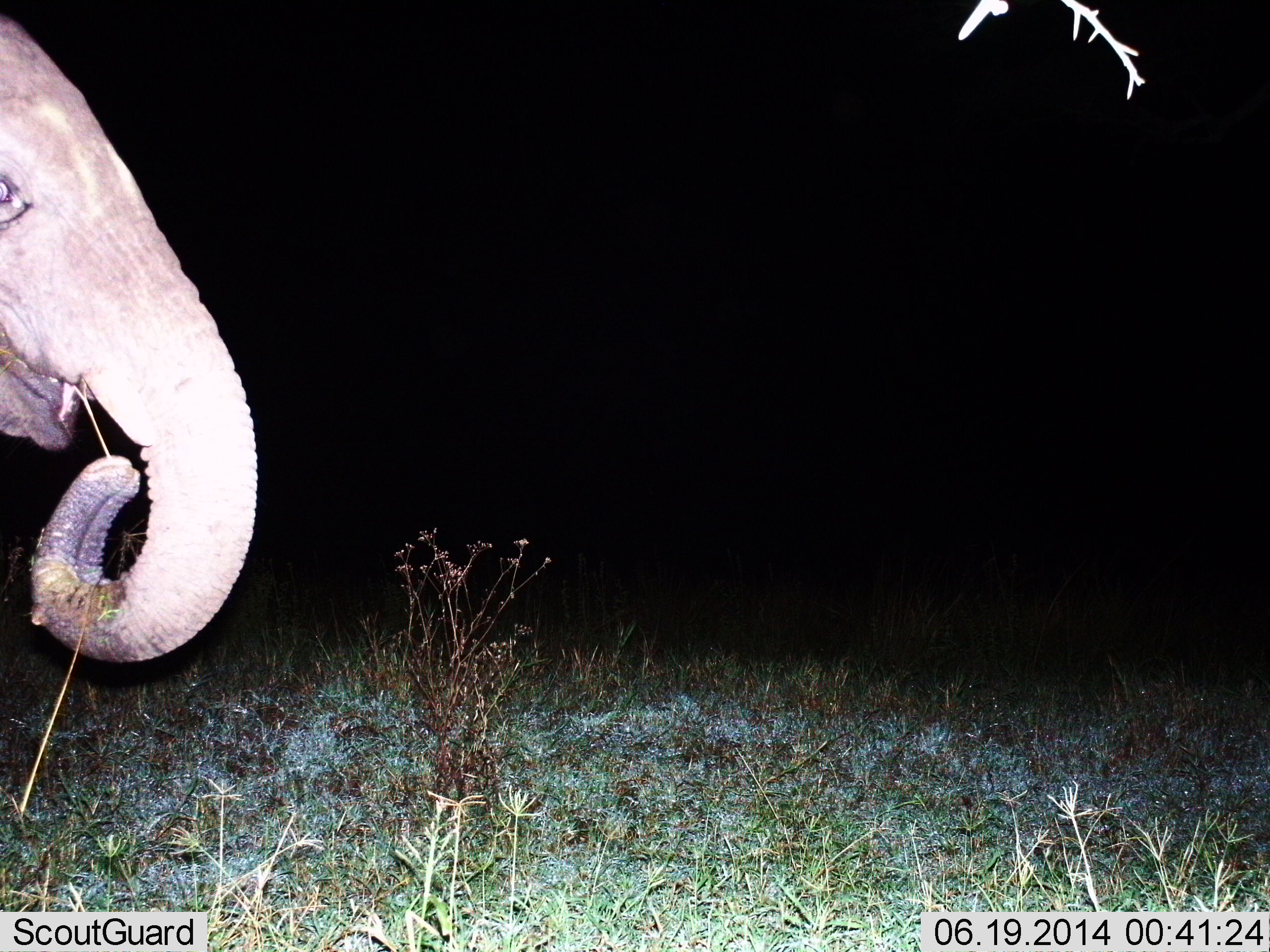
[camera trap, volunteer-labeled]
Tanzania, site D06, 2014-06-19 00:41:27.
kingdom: Animalia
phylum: Chordata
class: Mammalia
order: Proboscidea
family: Elephantidae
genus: Loxodonta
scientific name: Loxodonta africana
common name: african bush elephant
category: elephant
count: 1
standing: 30%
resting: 10%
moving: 10%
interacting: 0%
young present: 0%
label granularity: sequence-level